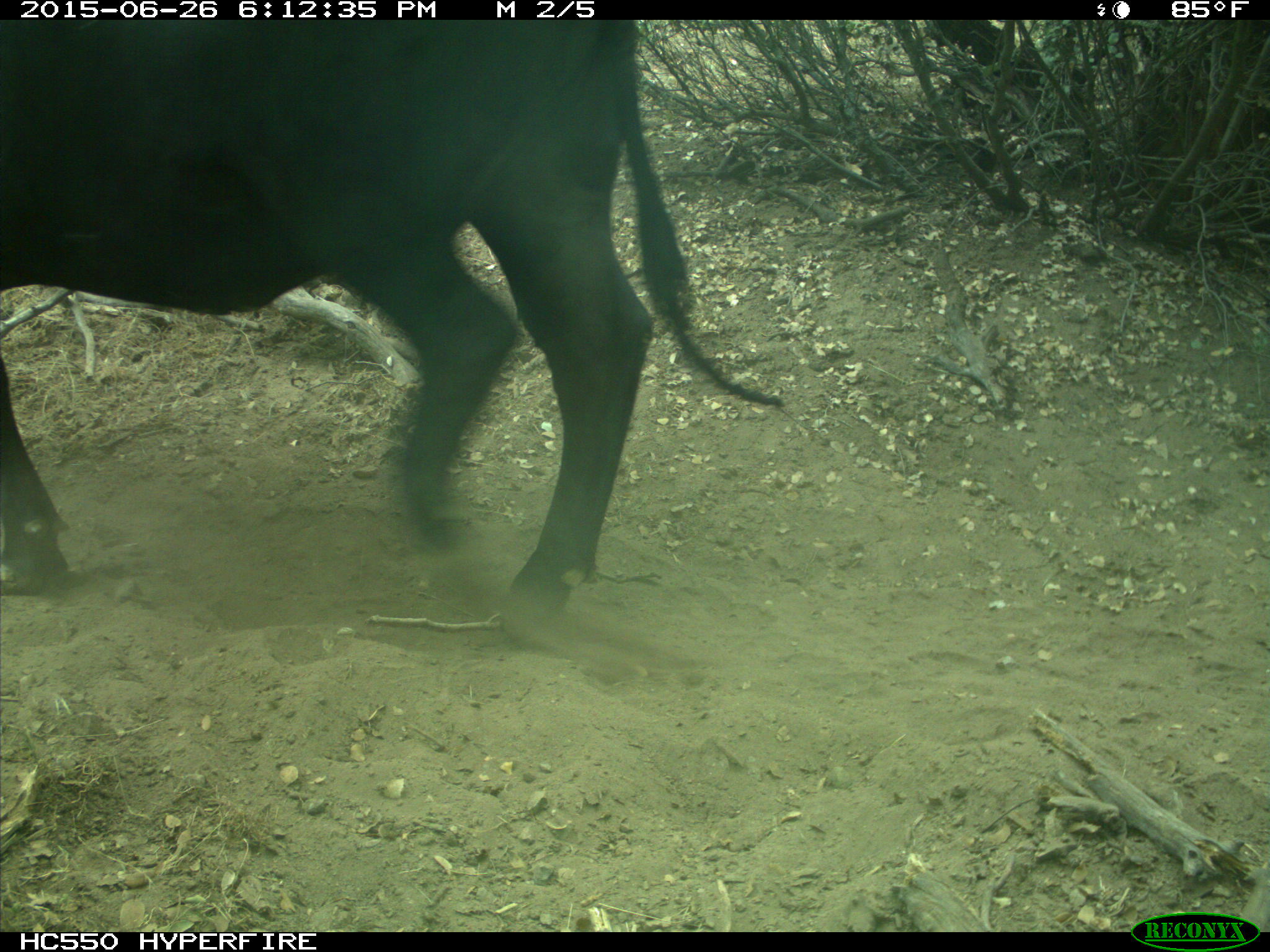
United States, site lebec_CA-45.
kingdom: Animalia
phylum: Chordata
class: Mammalia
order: Artiodactyla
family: Bovidae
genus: Bos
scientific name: Bos taurus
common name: domestic cow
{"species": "Bos taurus (domestic cow)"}